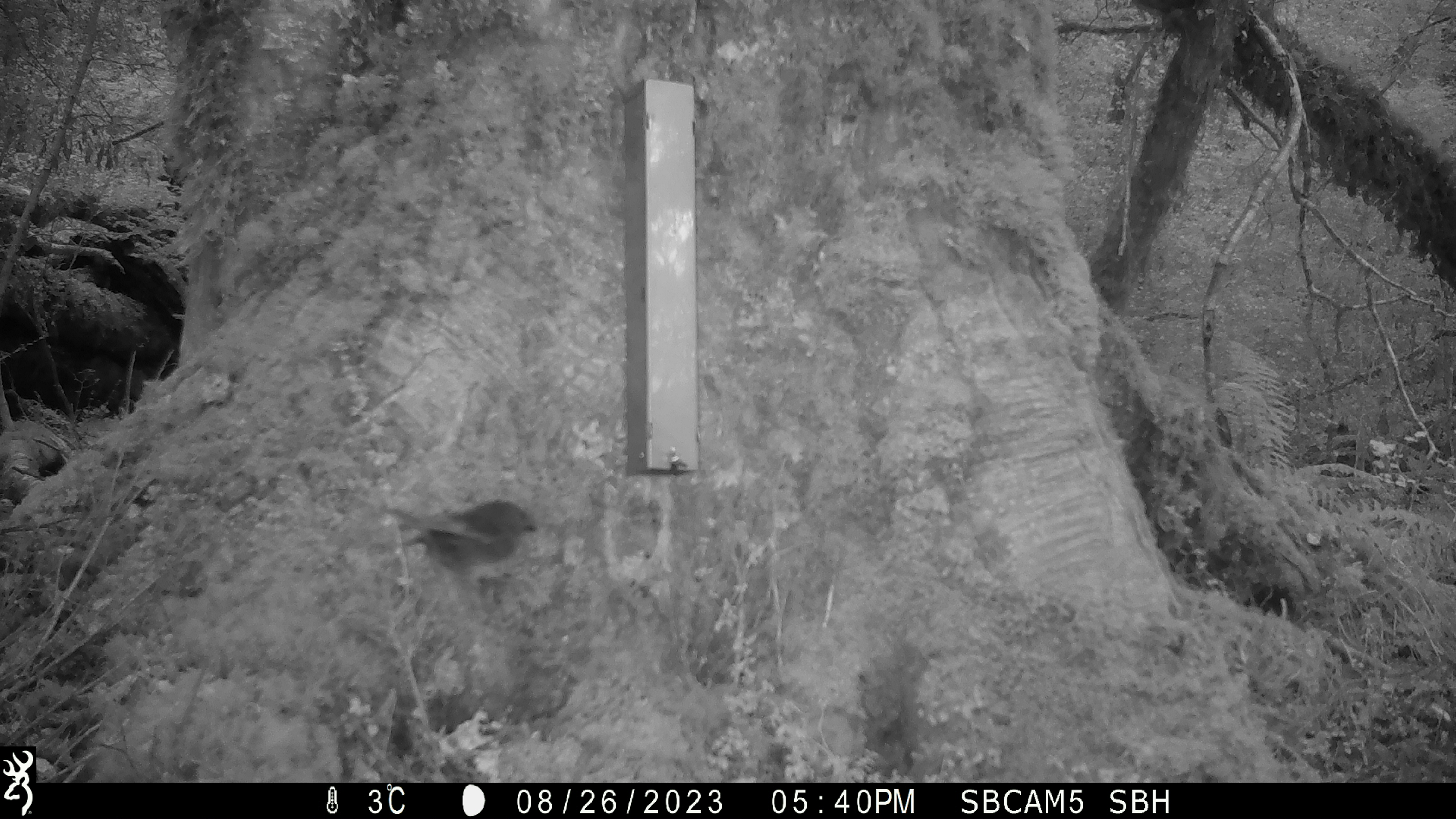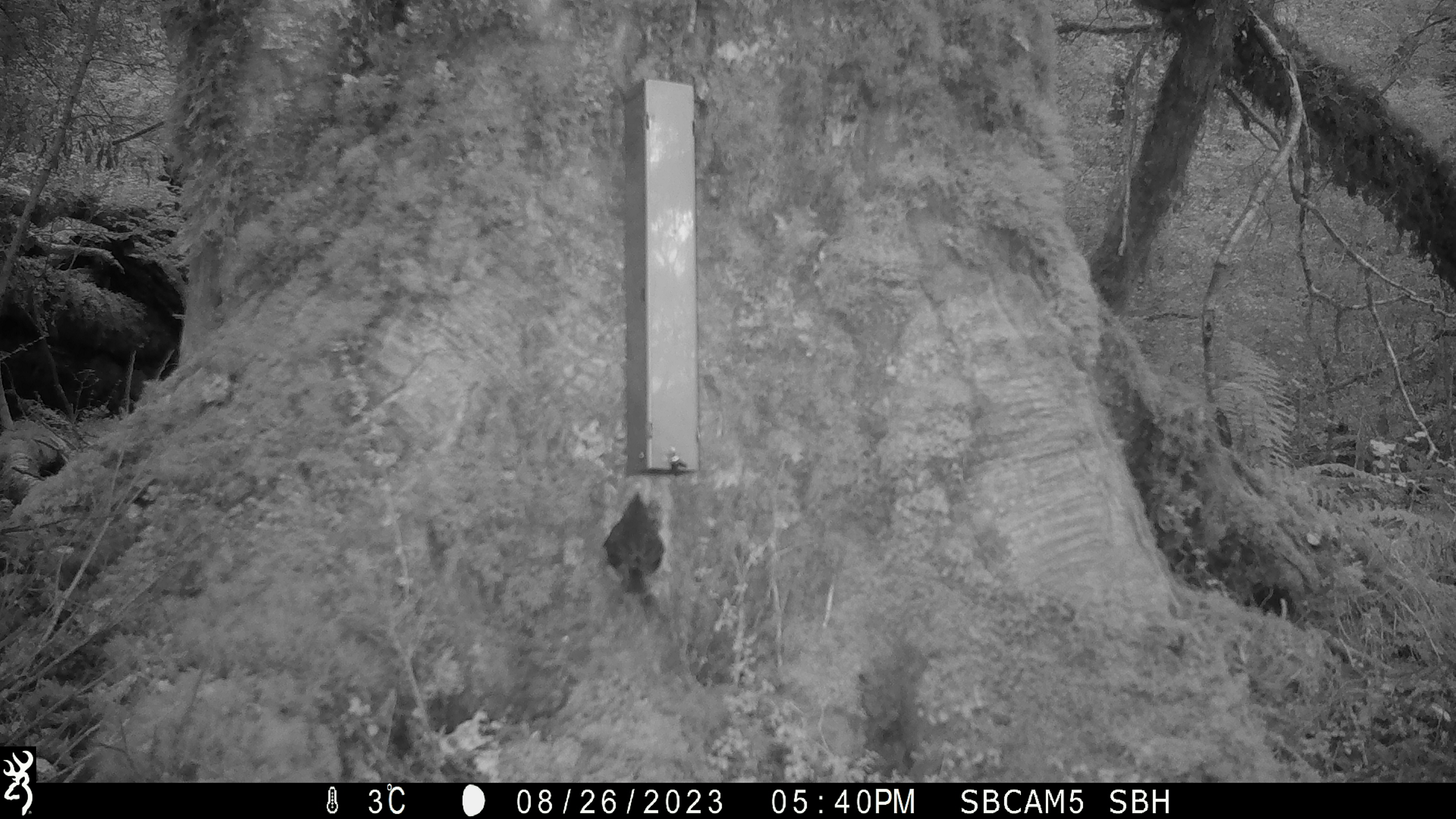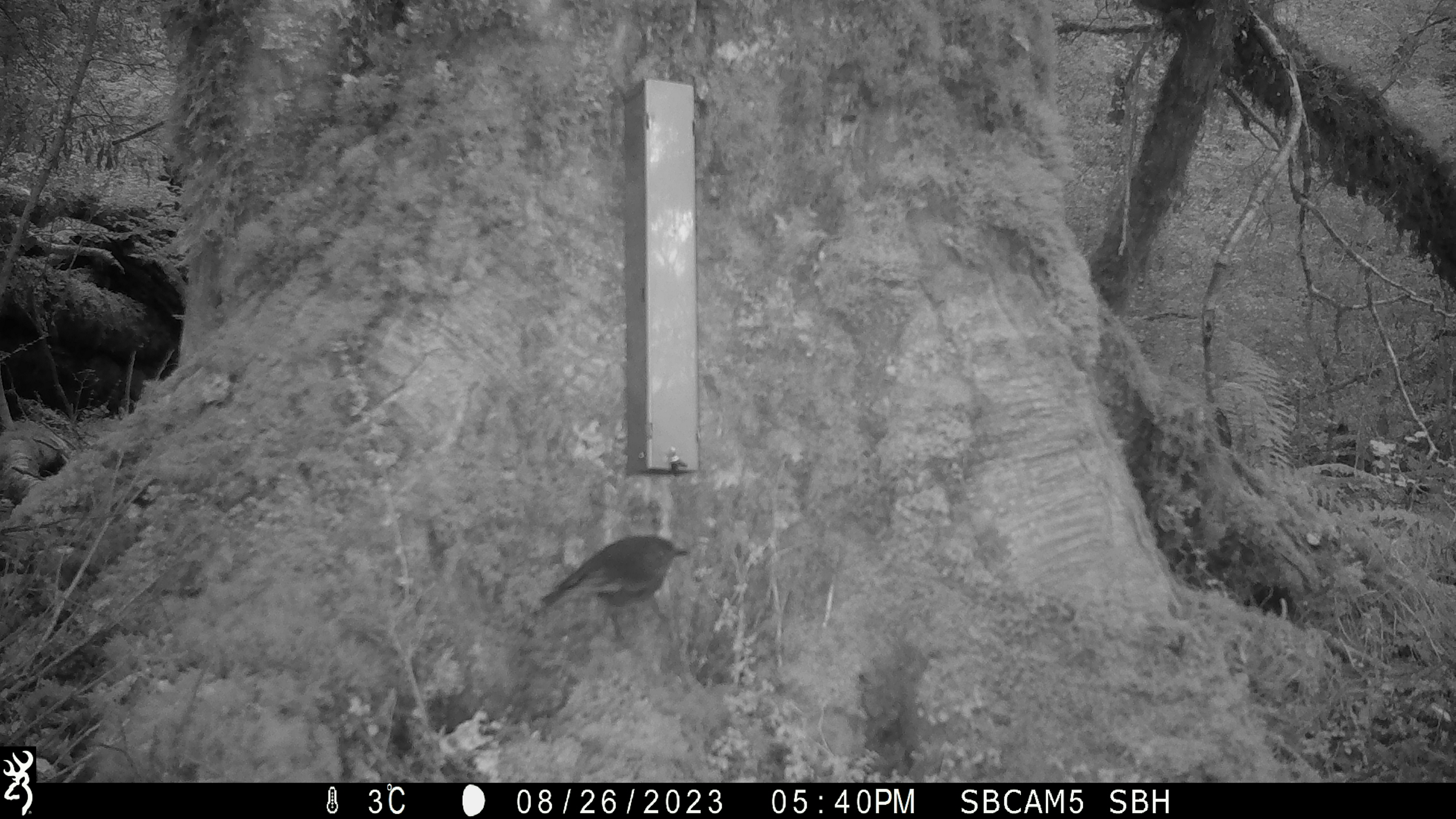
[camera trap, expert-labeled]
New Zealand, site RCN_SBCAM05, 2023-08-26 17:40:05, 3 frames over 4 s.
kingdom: Animalia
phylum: Chordata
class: Aves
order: Passeriformes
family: Petroicidae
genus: Petroica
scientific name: Petroica australis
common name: new zealand robin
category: robin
Robin (new zealand robin) (Petroica australis).